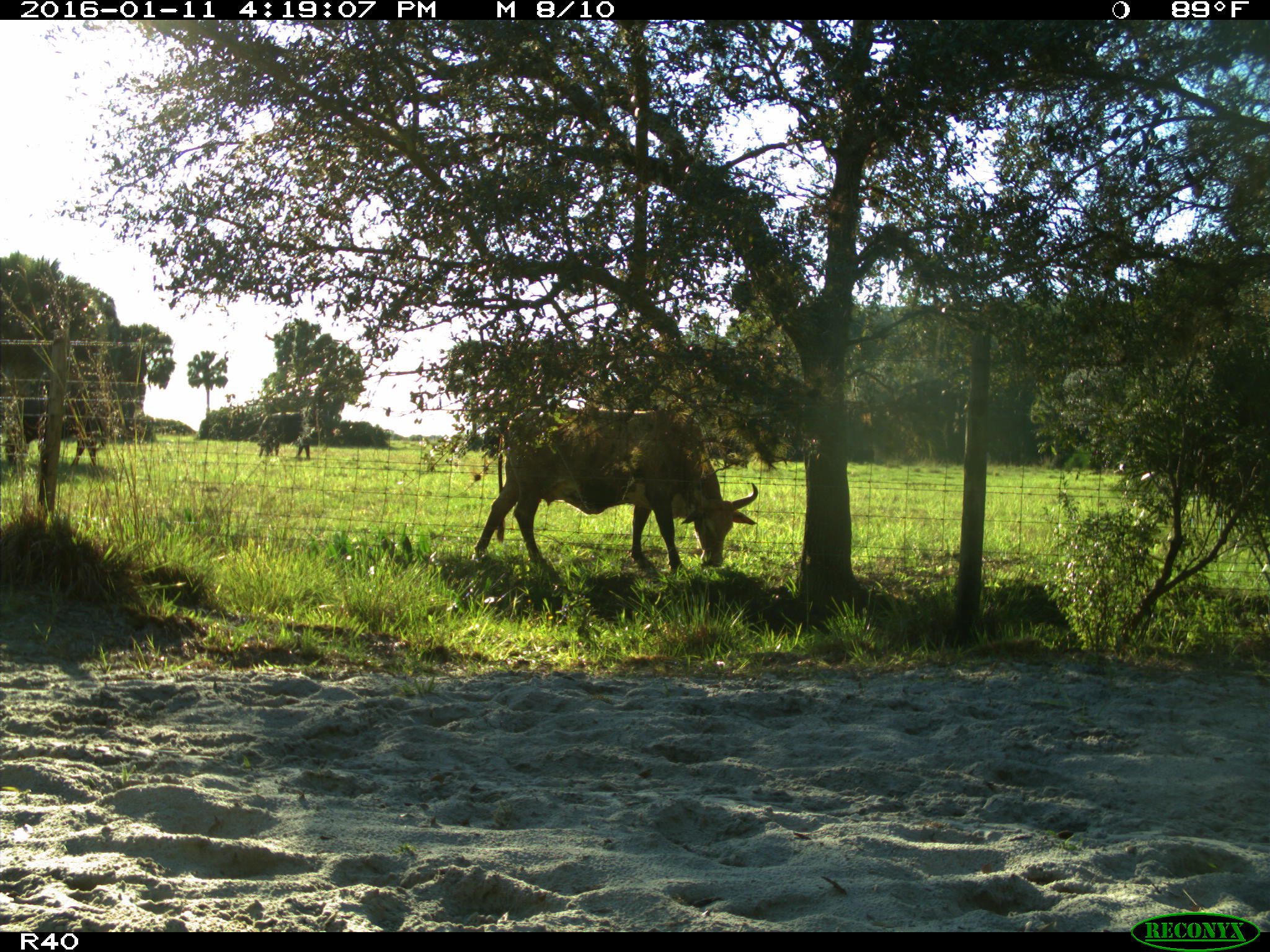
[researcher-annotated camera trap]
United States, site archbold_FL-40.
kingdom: Animalia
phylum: Chordata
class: Mammalia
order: Artiodactyla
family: Bovidae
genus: Bos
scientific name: Bos taurus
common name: domestic cow